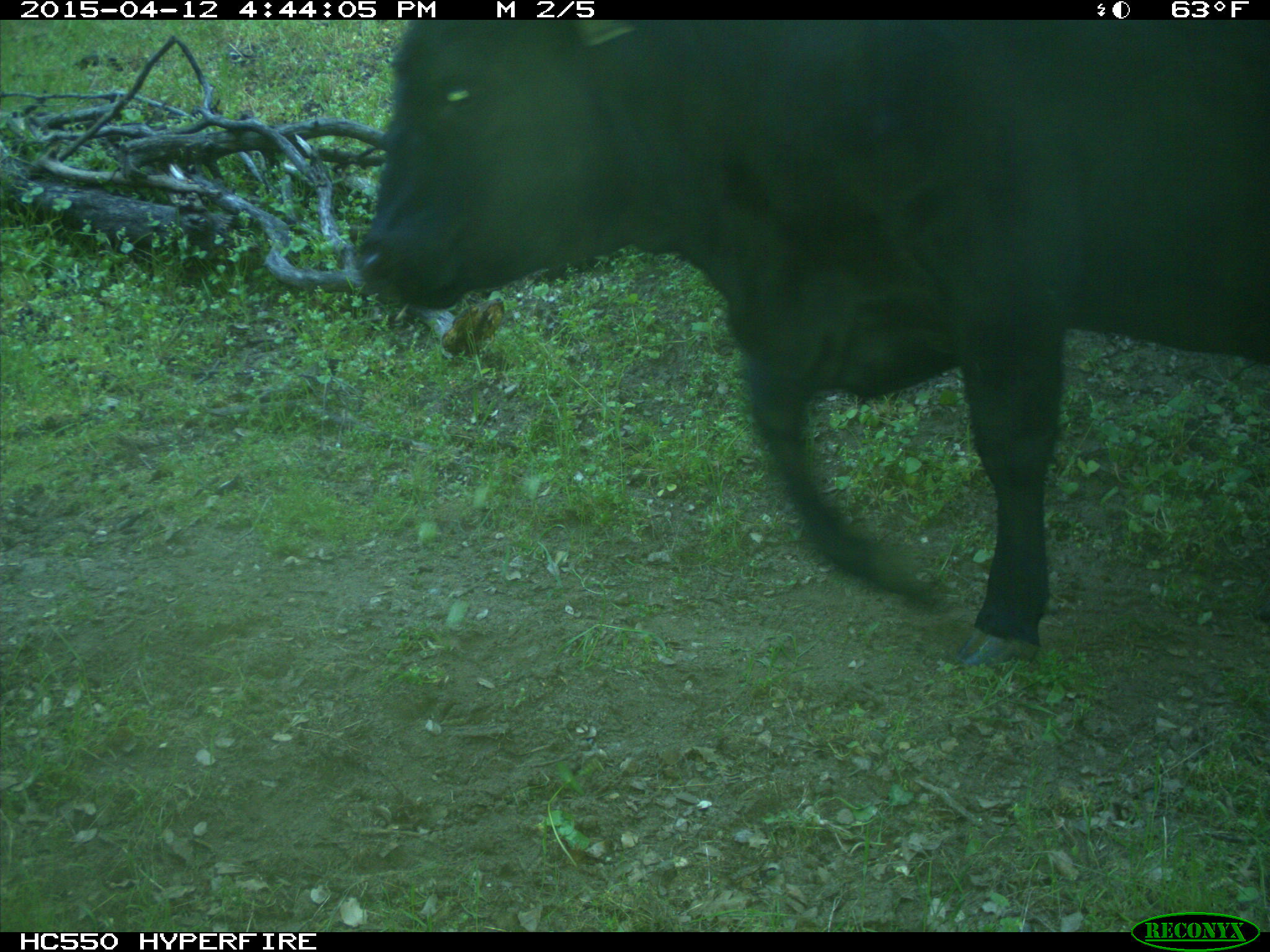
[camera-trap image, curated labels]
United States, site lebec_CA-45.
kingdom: Animalia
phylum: Chordata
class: Mammalia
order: Artiodactyla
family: Bovidae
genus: Bos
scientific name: Bos taurus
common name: domestic cow